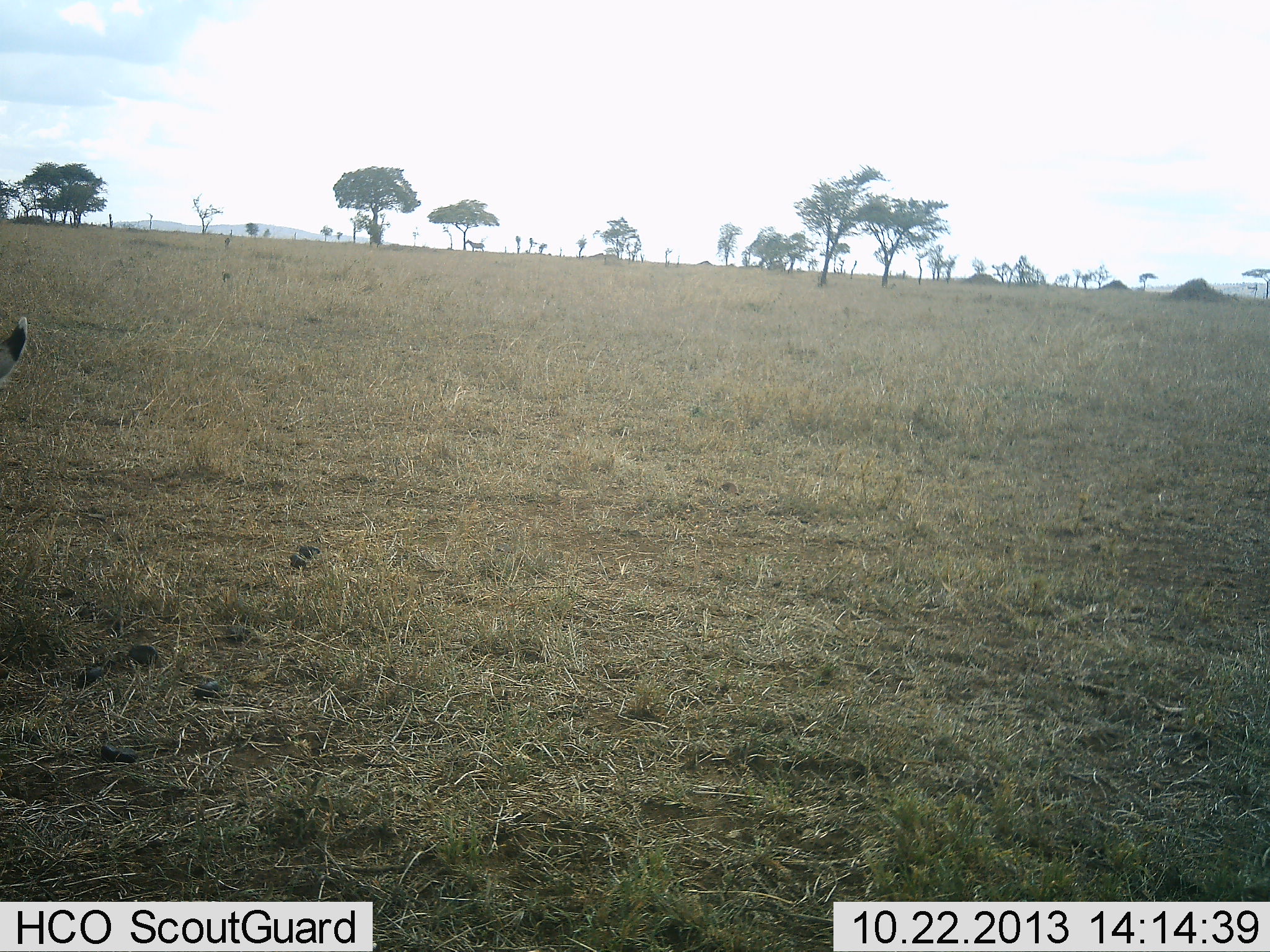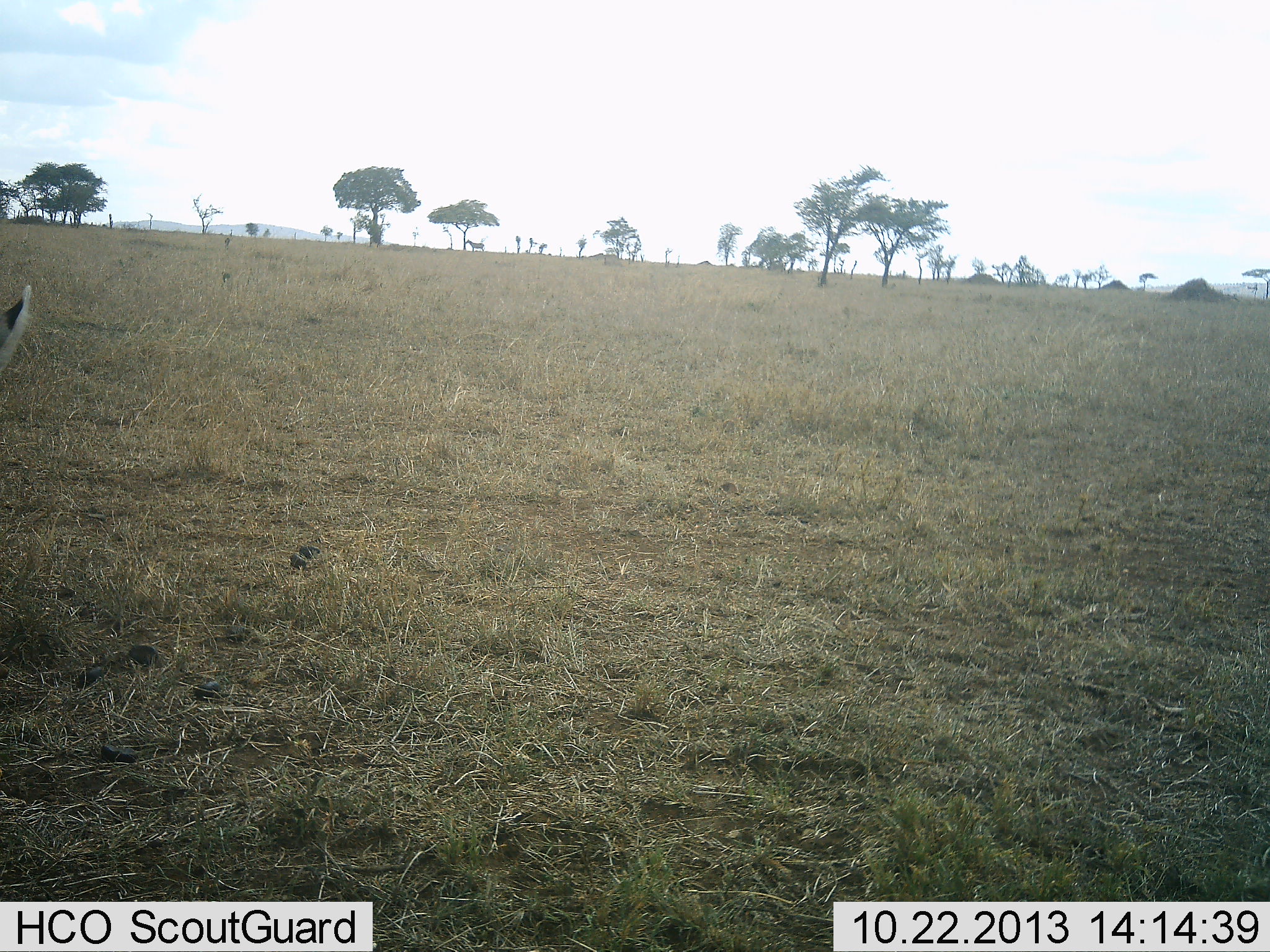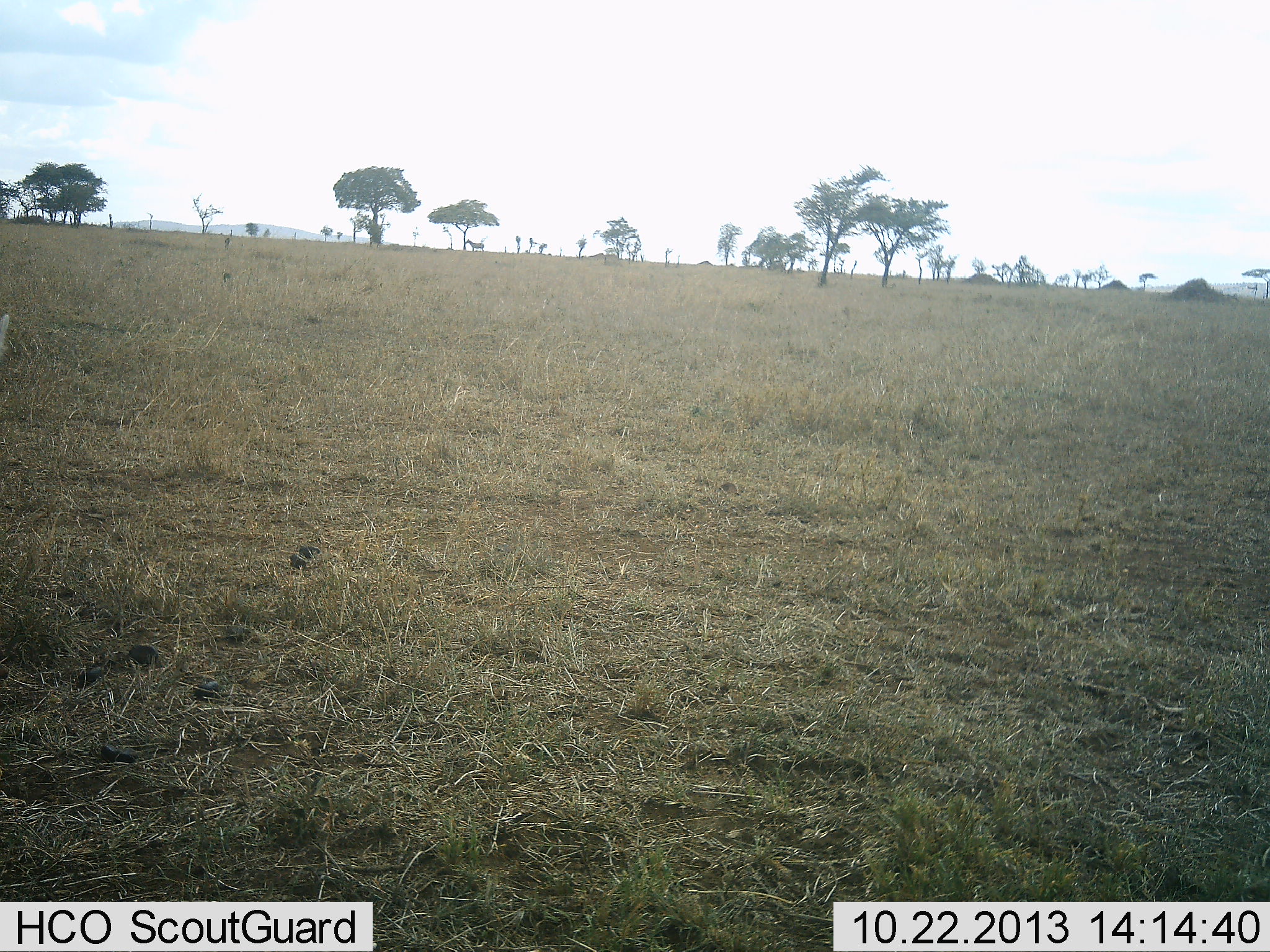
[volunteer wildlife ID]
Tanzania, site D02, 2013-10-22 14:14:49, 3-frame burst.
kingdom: Animalia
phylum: Chordata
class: Mammalia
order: Artiodactyla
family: Bovidae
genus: Eudorcas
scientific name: Eudorcas thomsonii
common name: thomson's gazelle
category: gazellethomsons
Gazellethomsons (thomson's gazelle) (Eudorcas thomsonii), count 1. Behavior (volunteer vote fractions): standing 100%, resting 0%, moving 0%, interacting 0%. Young present (vote fraction): 0%. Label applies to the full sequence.